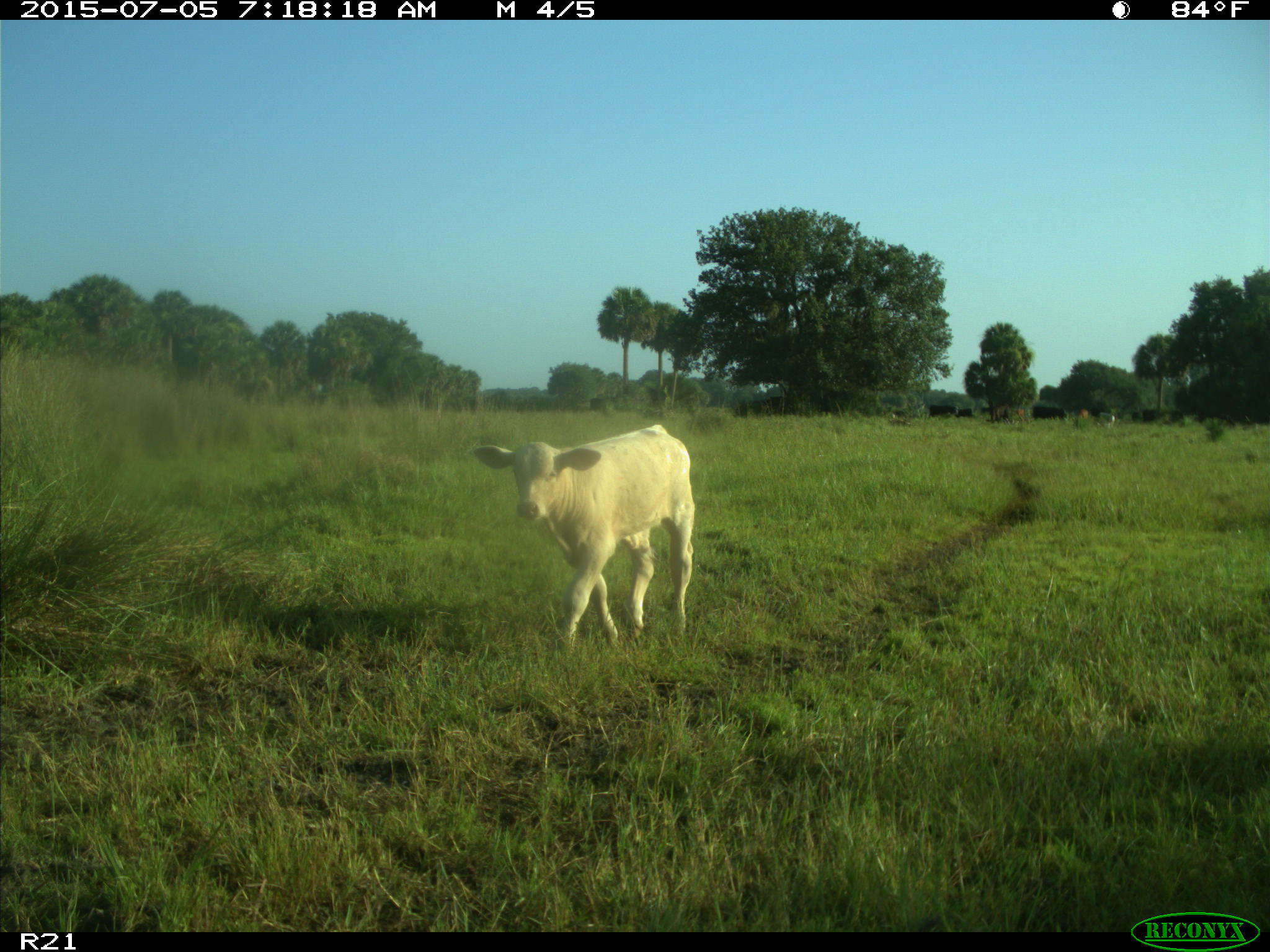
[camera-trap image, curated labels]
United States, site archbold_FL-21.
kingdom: Animalia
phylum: Chordata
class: Mammalia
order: Artiodactyla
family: Bovidae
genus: Bos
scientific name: Bos taurus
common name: domestic cow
Bos taurus (domestic cow).